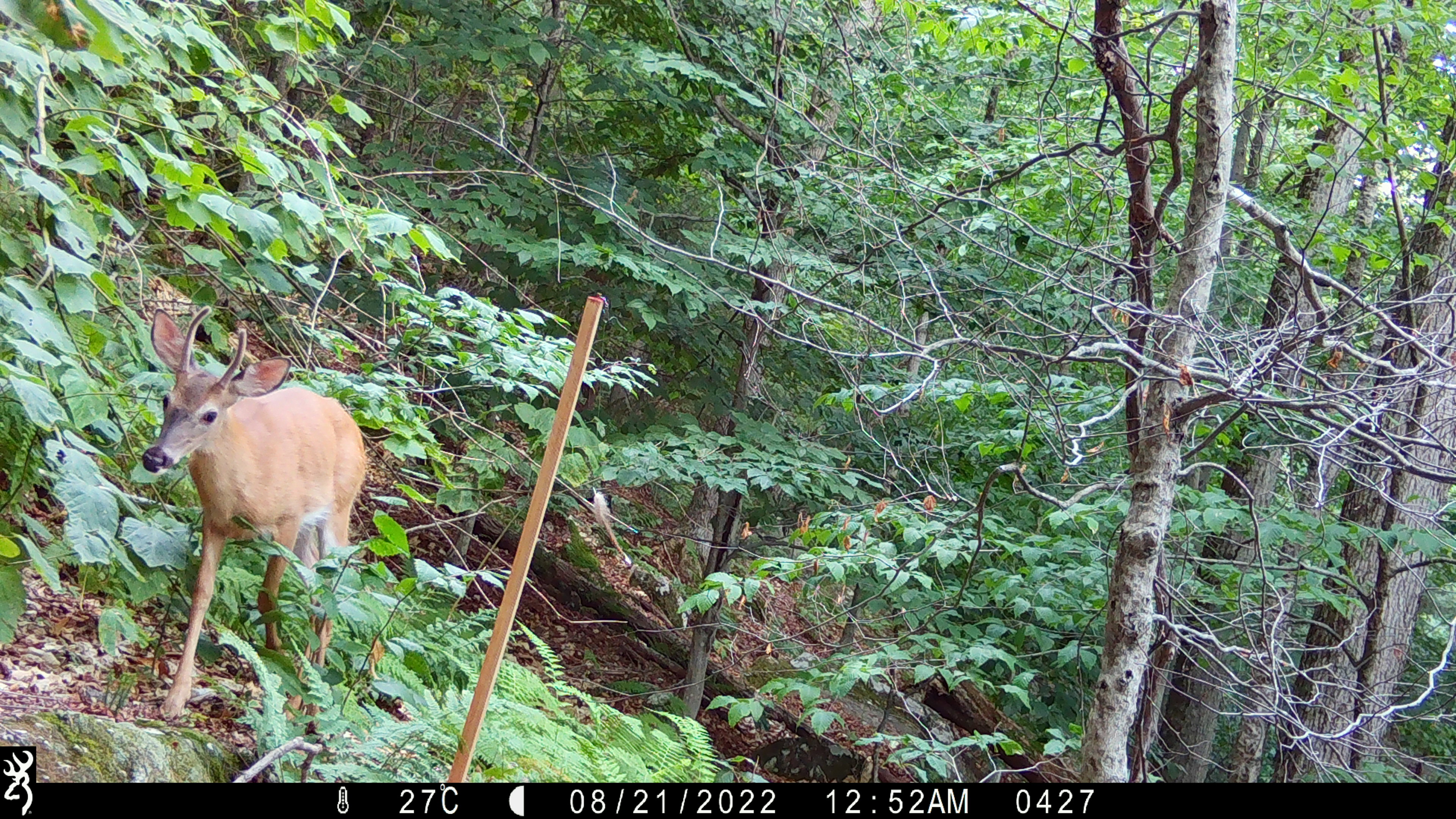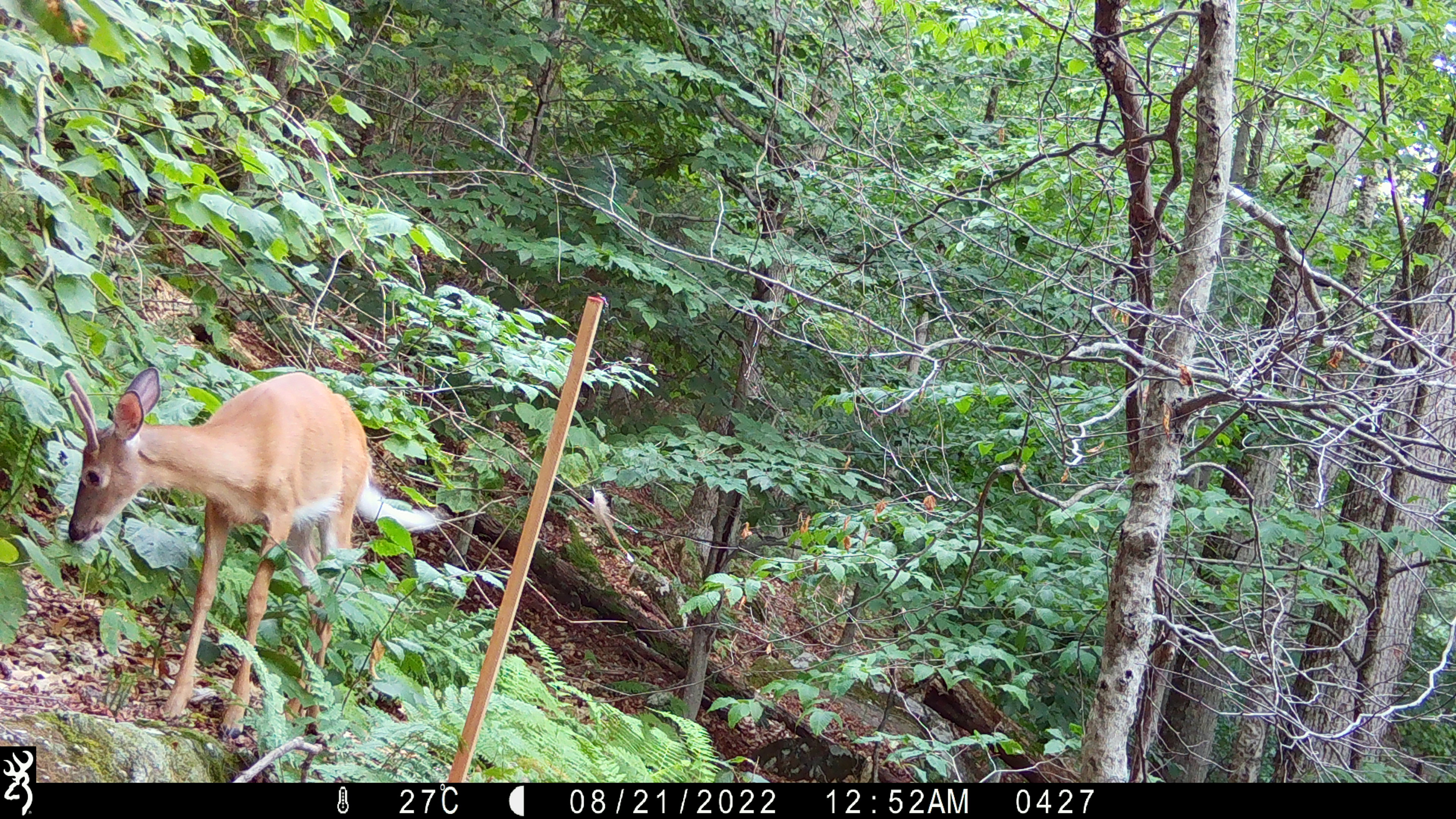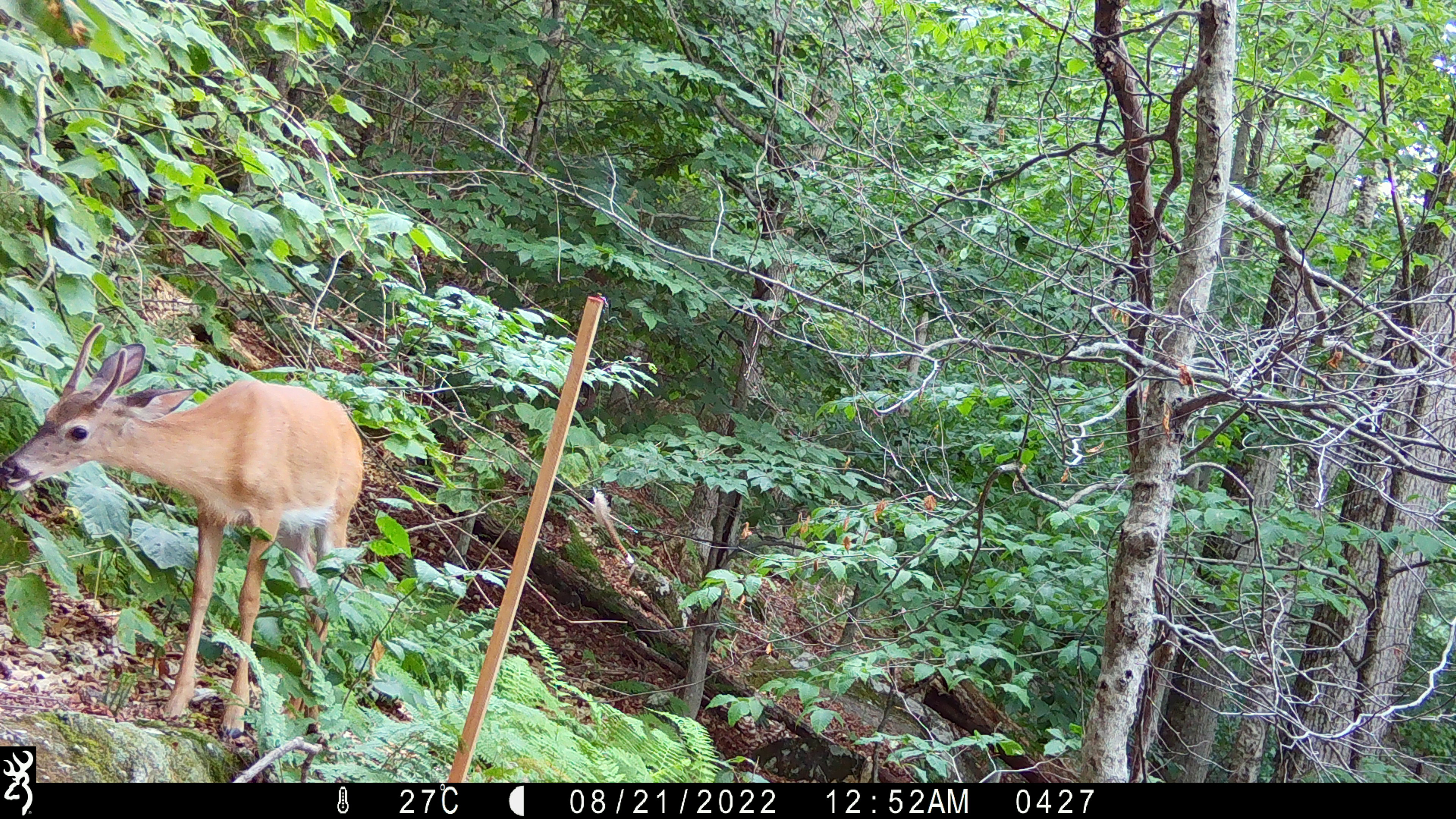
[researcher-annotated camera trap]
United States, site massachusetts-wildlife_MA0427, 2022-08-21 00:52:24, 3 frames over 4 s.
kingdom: Animalia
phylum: Chordata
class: Mammalia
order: Artiodactyla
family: Cervidae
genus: Odocoileus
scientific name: Odocoileus virginianus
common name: white-tailed deer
White-tailed deer (Odocoileus virginianus).